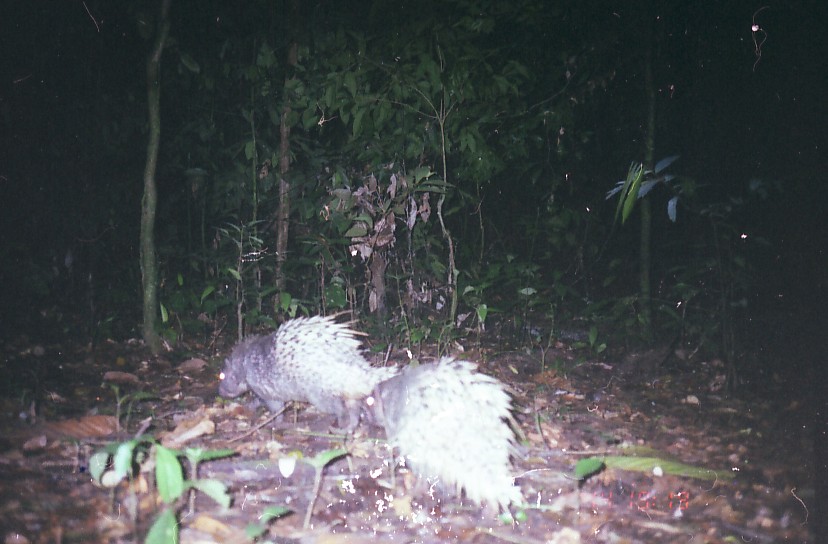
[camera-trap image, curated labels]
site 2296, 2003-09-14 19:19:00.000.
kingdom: Animalia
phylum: Chordata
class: Mammalia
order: Rodentia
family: Hystricidae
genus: Hystrix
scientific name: Hystrix brachyura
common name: east asian porcupine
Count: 2.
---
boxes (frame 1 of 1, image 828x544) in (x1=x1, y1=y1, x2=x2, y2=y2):
hystrix brachyura: (x1=359, y1=356, x2=529, y2=525); (x1=217, y1=311, x2=399, y2=430)